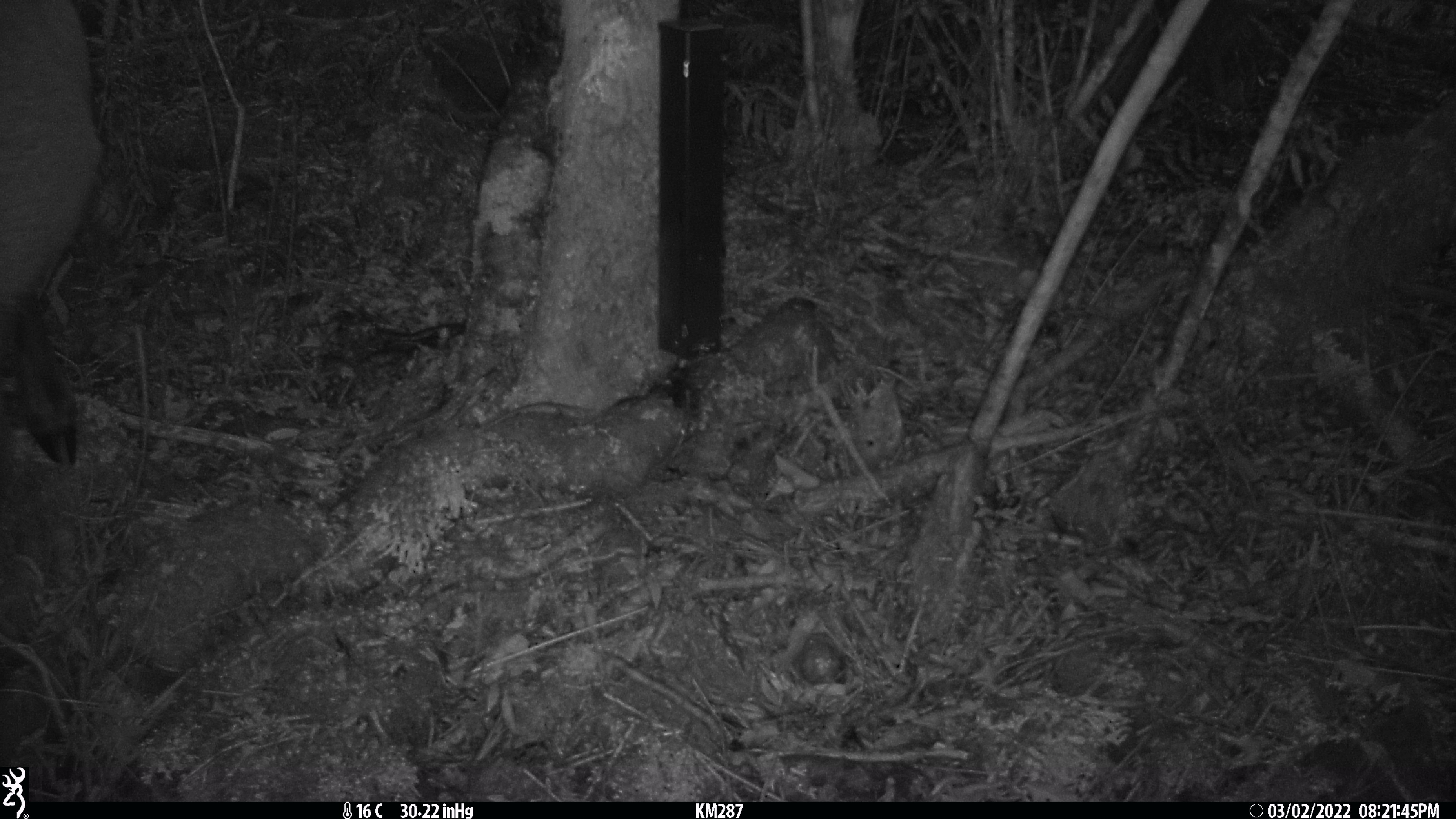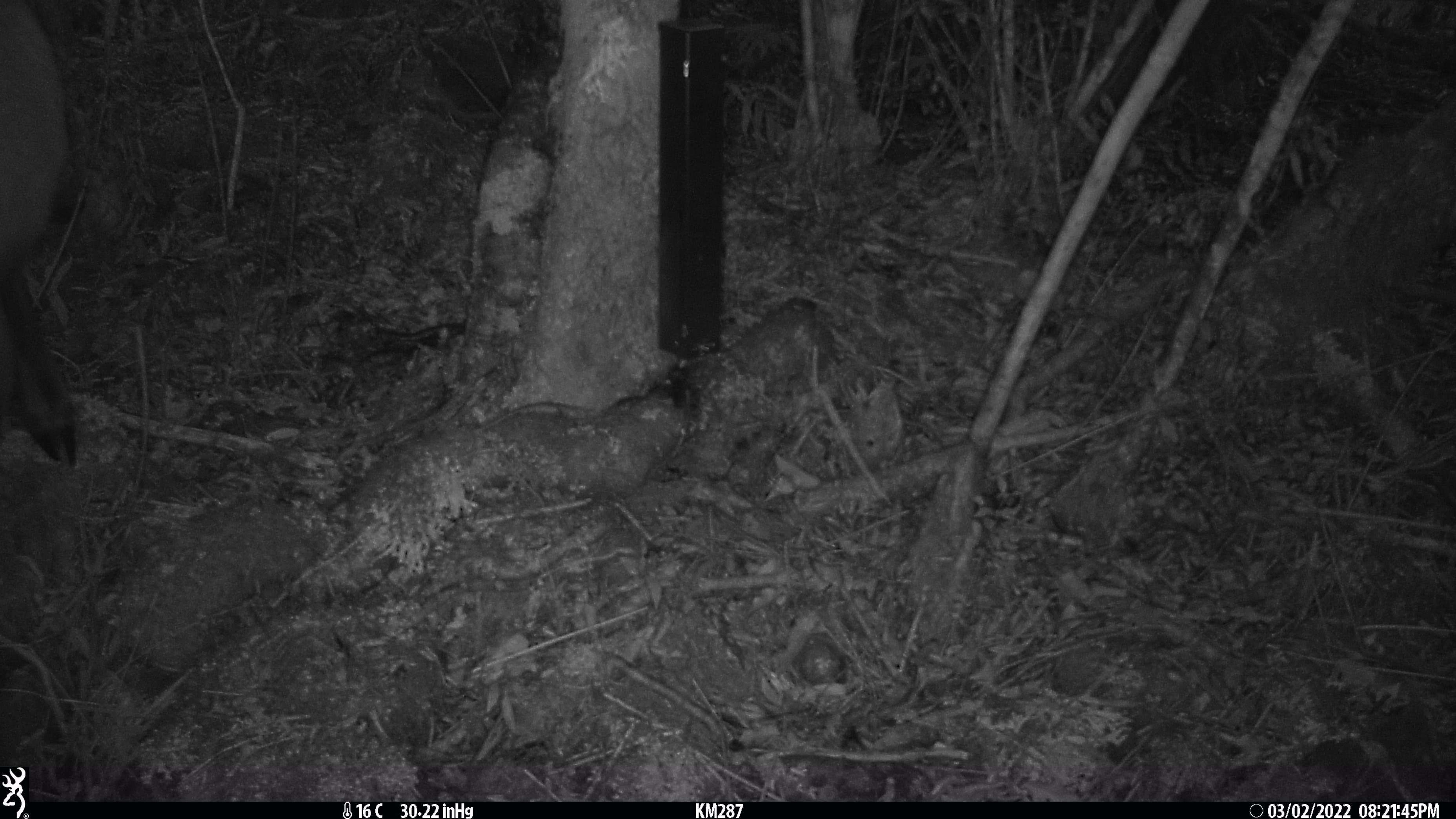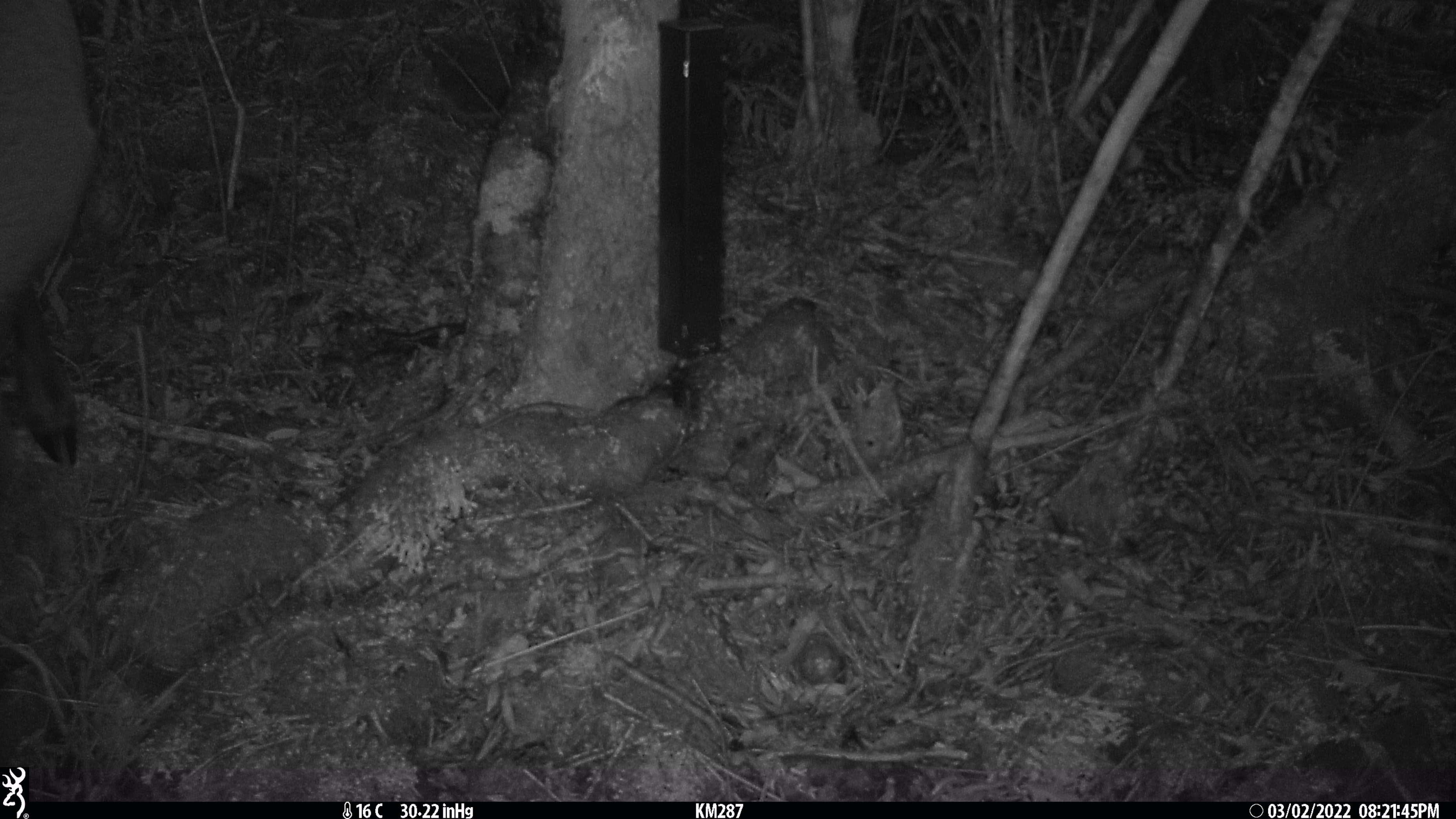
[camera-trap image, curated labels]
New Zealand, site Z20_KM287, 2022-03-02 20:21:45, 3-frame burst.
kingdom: Animalia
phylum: Chordata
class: Mammalia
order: Artiodactyla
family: Bovidae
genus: Rupicapra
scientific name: Rupicapra rupicapra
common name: alpine chamois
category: chamois